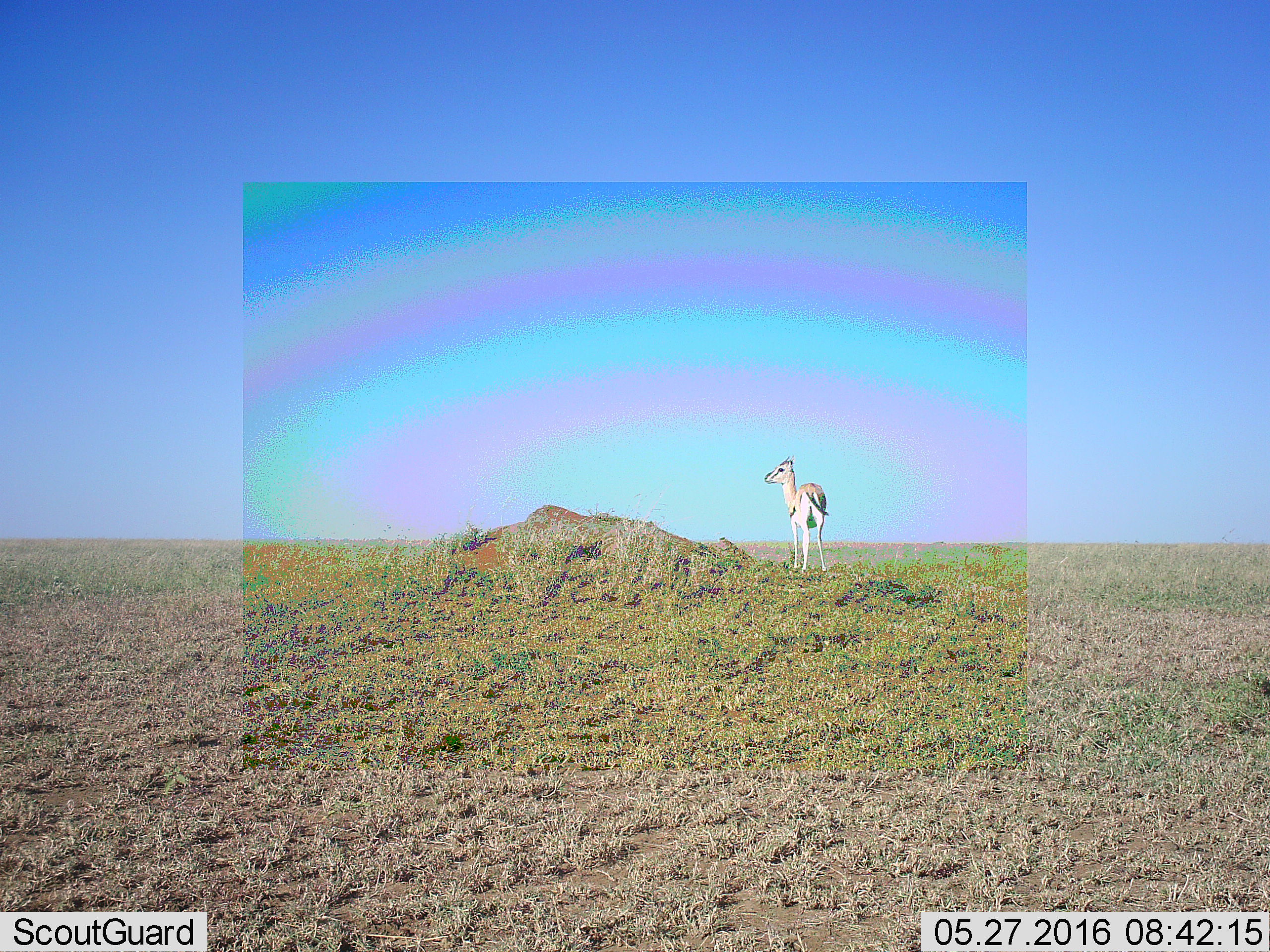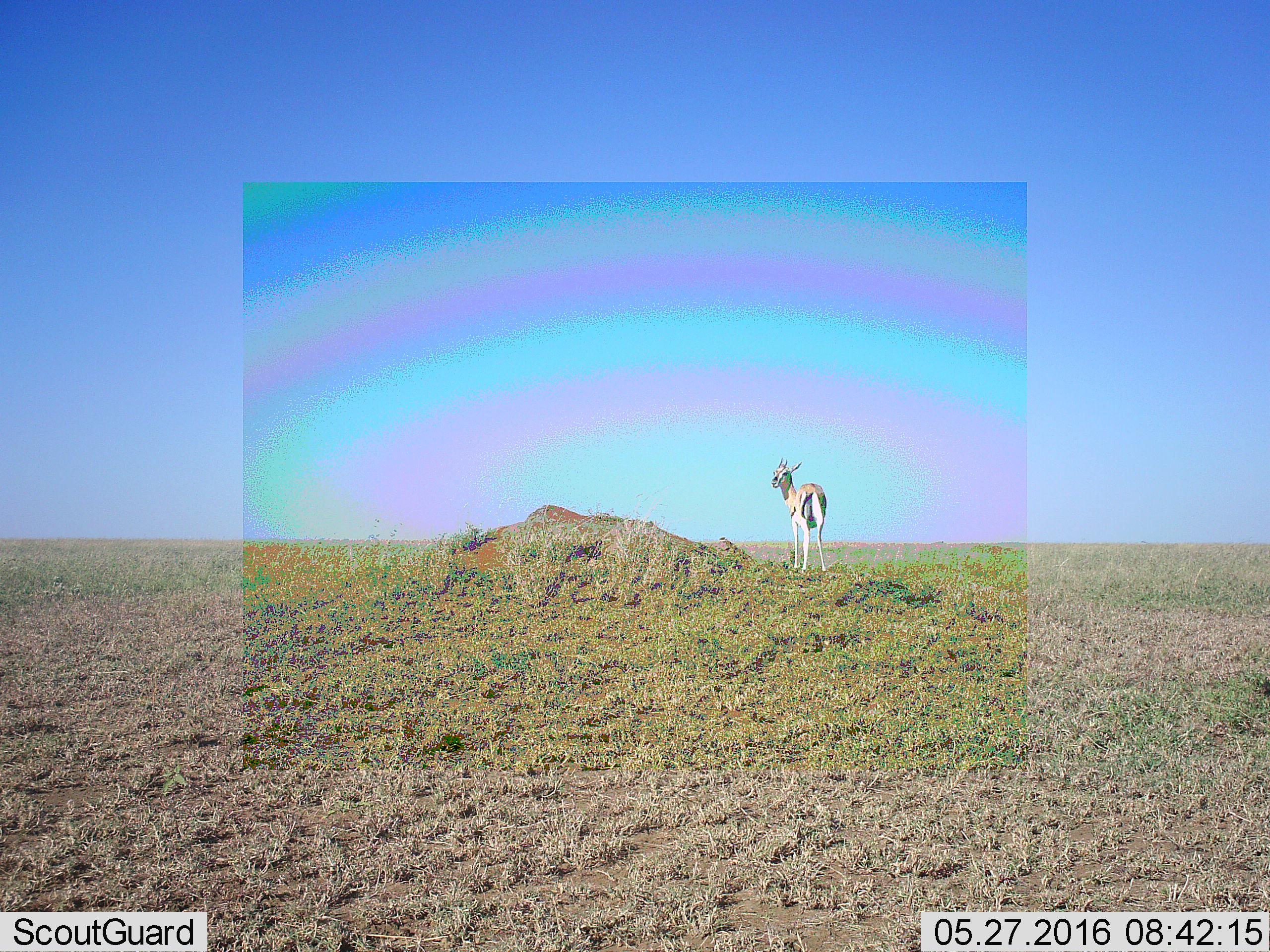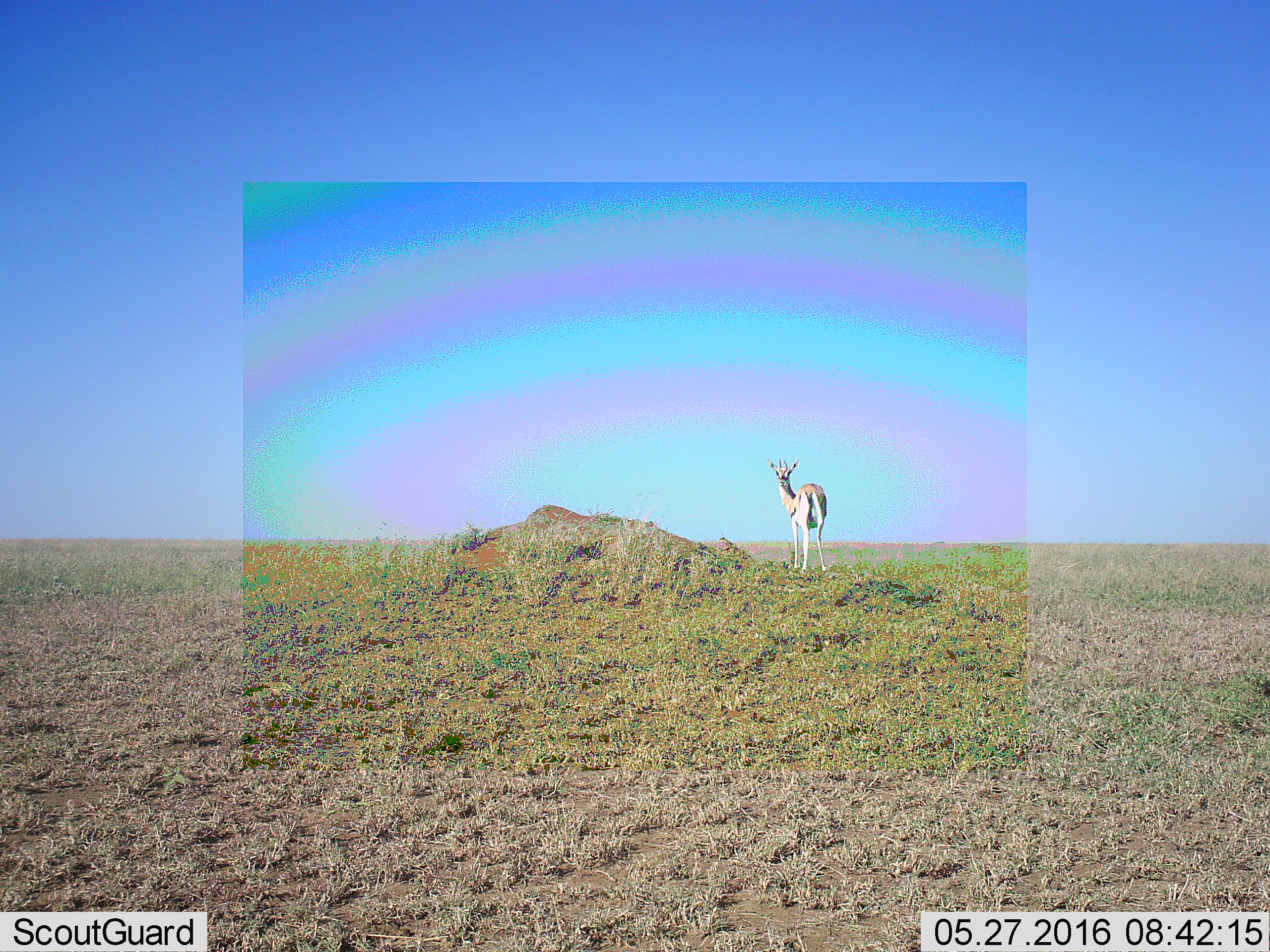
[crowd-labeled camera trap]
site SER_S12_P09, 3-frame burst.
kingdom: Animalia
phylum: Chordata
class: Mammalia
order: Artiodactyla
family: Bovidae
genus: Eudorcas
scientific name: Eudorcas thomsonii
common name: thomson's gazelle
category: gazellethomsons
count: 1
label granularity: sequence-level